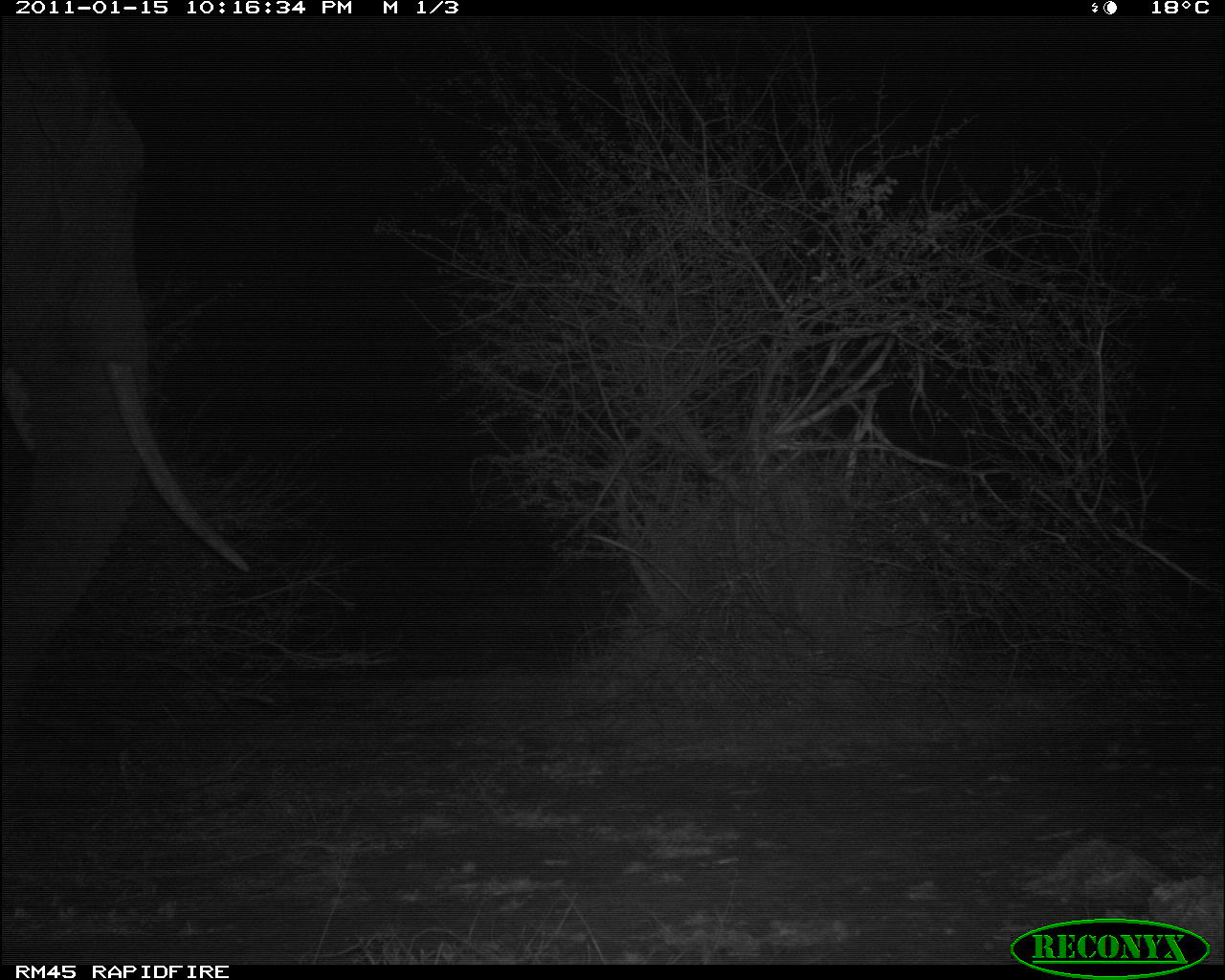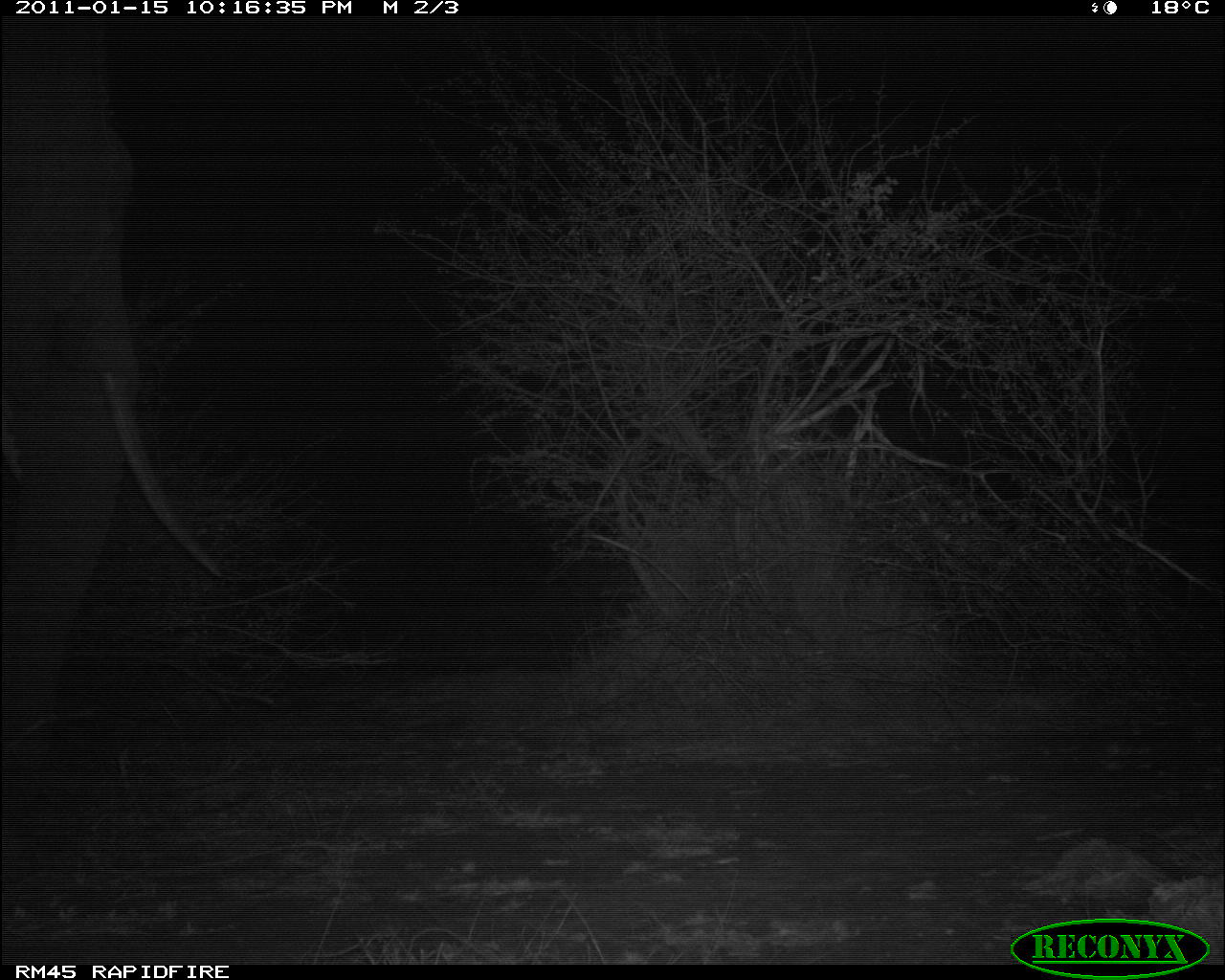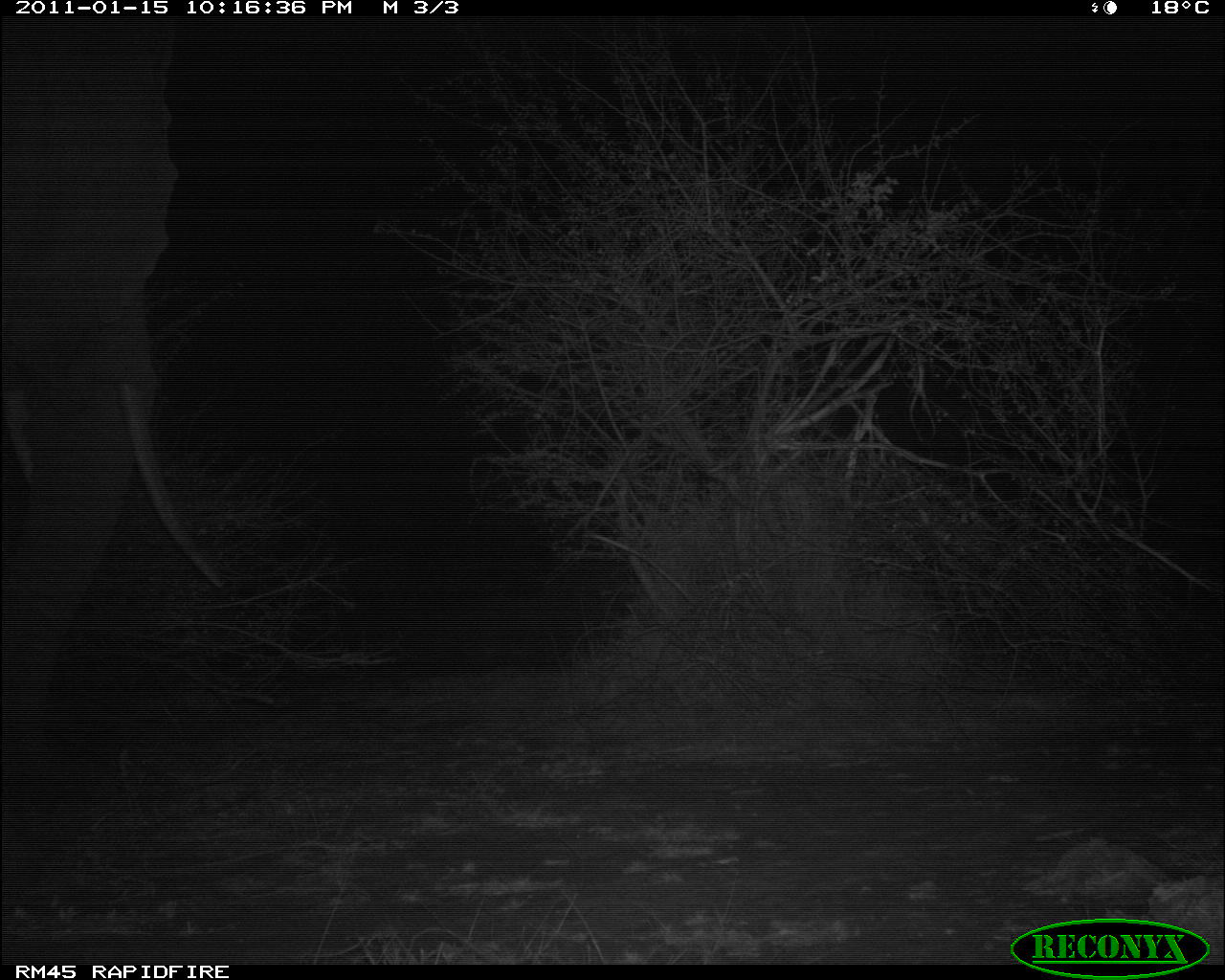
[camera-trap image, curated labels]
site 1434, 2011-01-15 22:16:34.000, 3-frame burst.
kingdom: Animalia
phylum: Chordata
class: Mammalia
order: Proboscidea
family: Elephantidae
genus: Loxodonta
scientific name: Loxodonta africana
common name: african bush elephant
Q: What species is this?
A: Loxodonta africana (african bush elephant).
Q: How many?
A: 1.